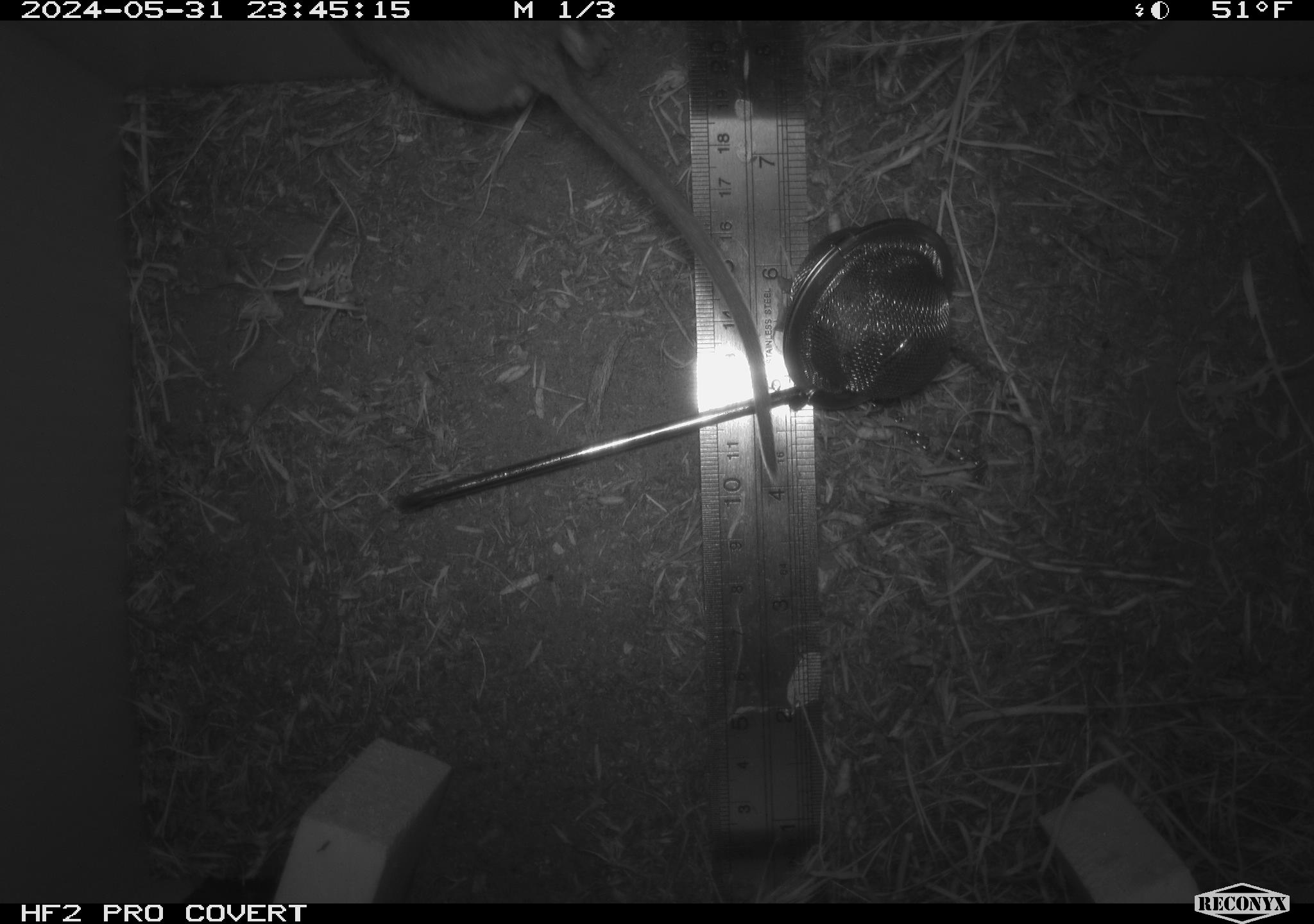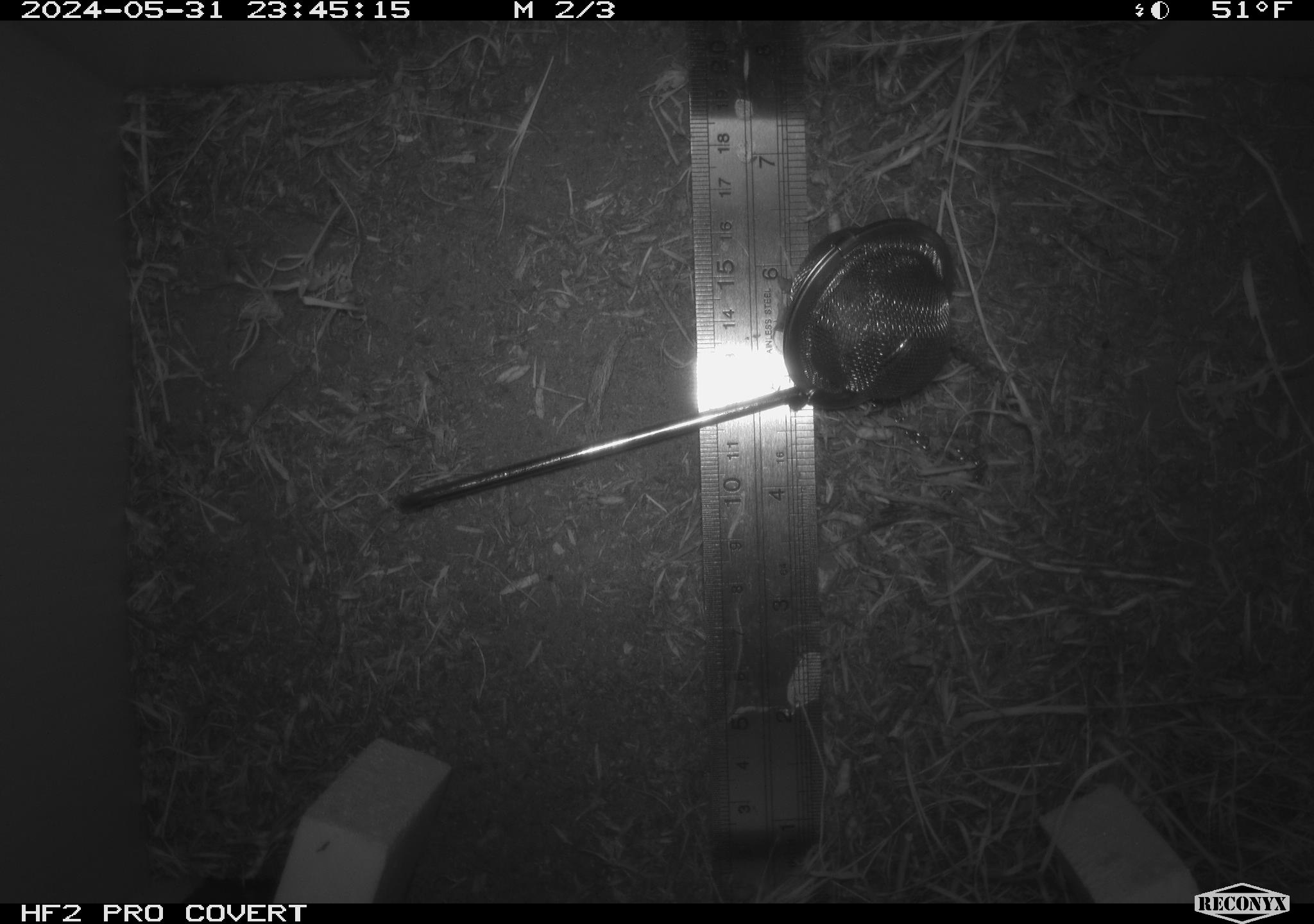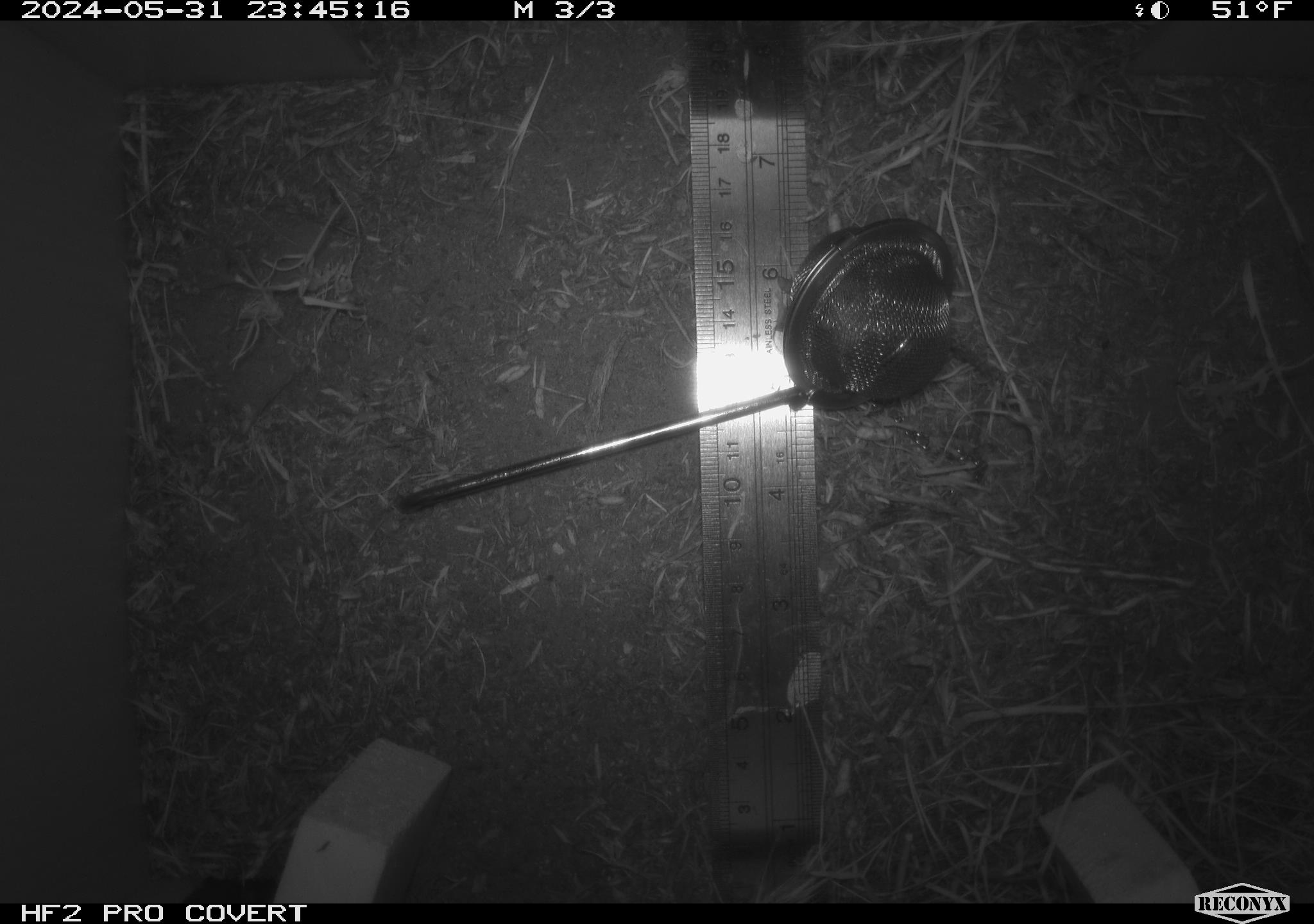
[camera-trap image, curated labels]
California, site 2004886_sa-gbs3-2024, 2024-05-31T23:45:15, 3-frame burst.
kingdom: Animalia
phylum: Chordata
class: Mammalia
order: Rodentia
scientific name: Rodentia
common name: mouse species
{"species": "mouse species (Rodentia)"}